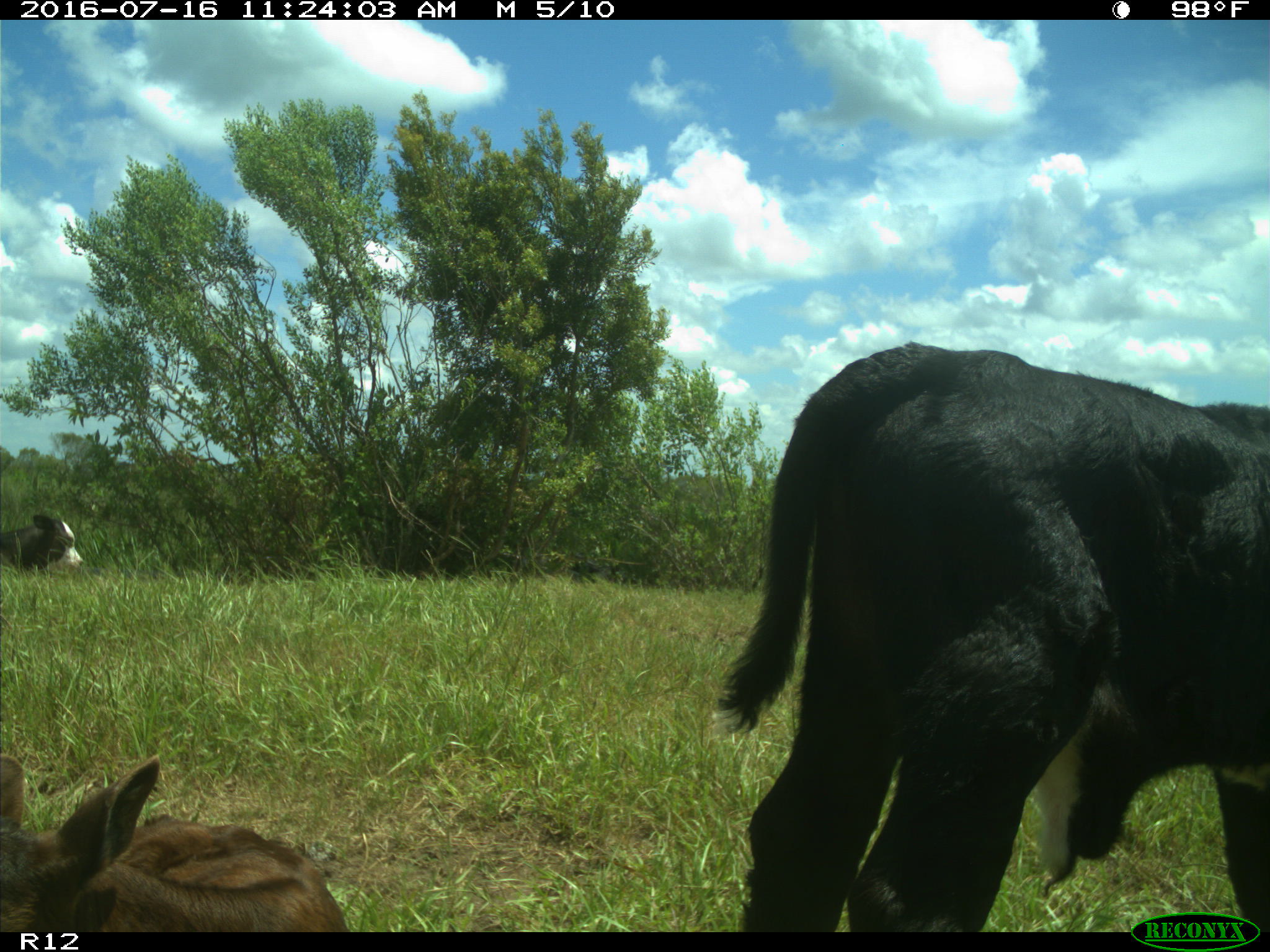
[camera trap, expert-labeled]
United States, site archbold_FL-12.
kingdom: Animalia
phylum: Chordata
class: Mammalia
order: Artiodactyla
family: Bovidae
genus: Bos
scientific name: Bos taurus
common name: domestic cow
Bos taurus (domestic cow).